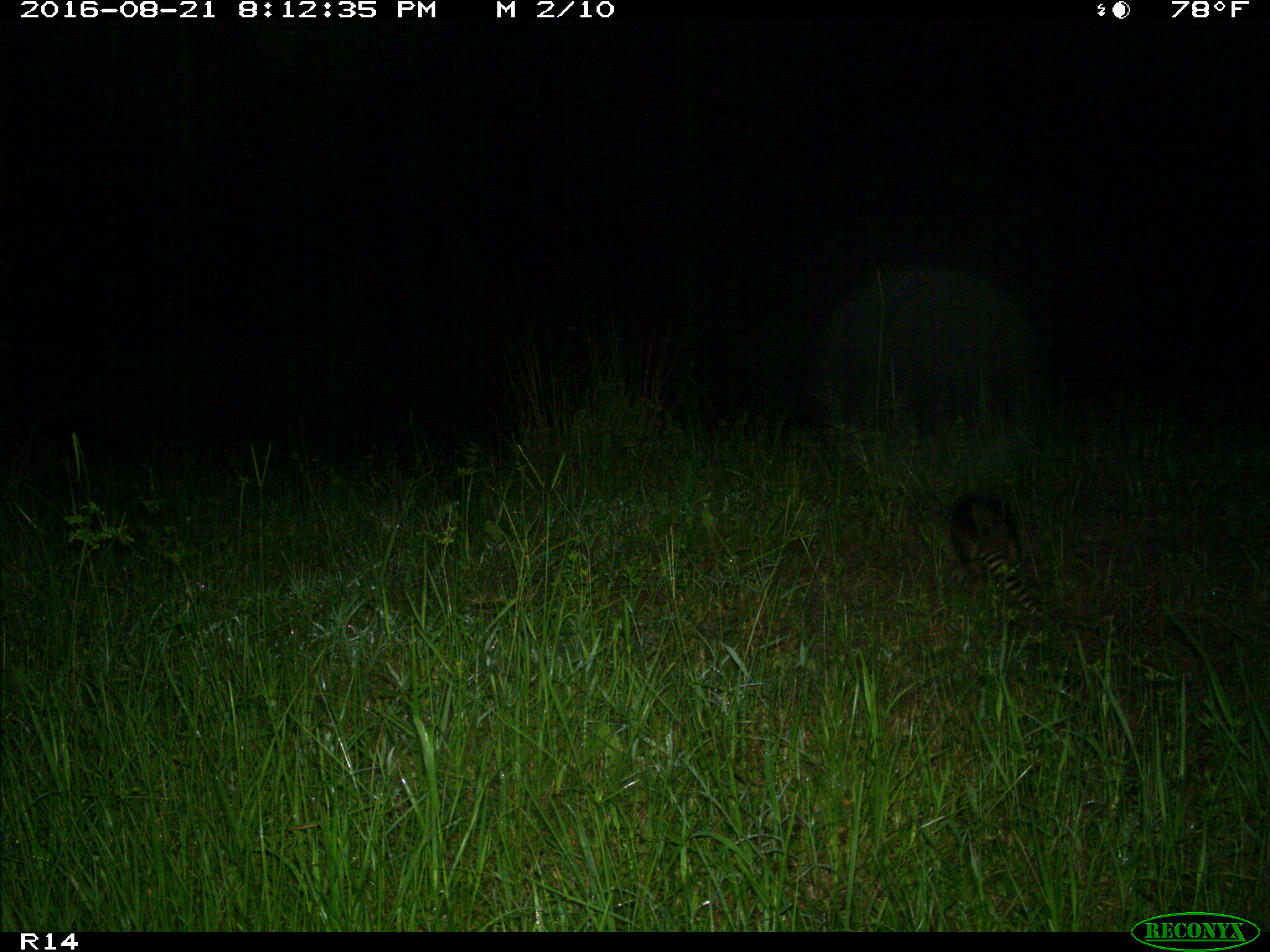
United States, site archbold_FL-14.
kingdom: Animalia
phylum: Chordata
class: Mammalia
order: Cingulata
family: Dasypodidae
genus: Dasypus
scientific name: Dasypus novemcinctus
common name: nine-banded armadillo